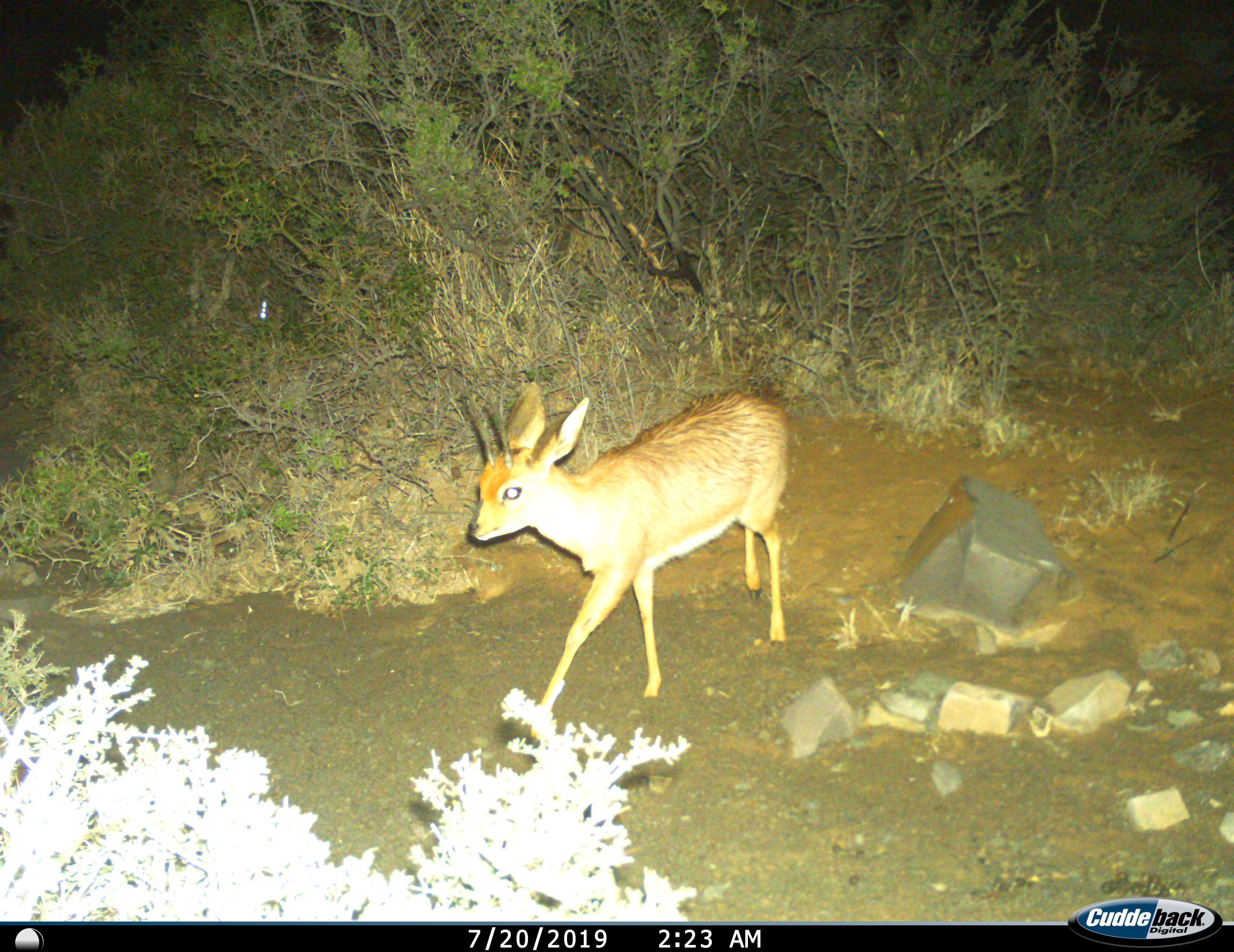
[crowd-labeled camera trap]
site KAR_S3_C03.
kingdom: Animalia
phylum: Chordata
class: Mammalia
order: Artiodactyla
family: Bovidae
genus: Raphicerus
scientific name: Raphicerus campestris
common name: steenbok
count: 1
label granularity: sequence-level